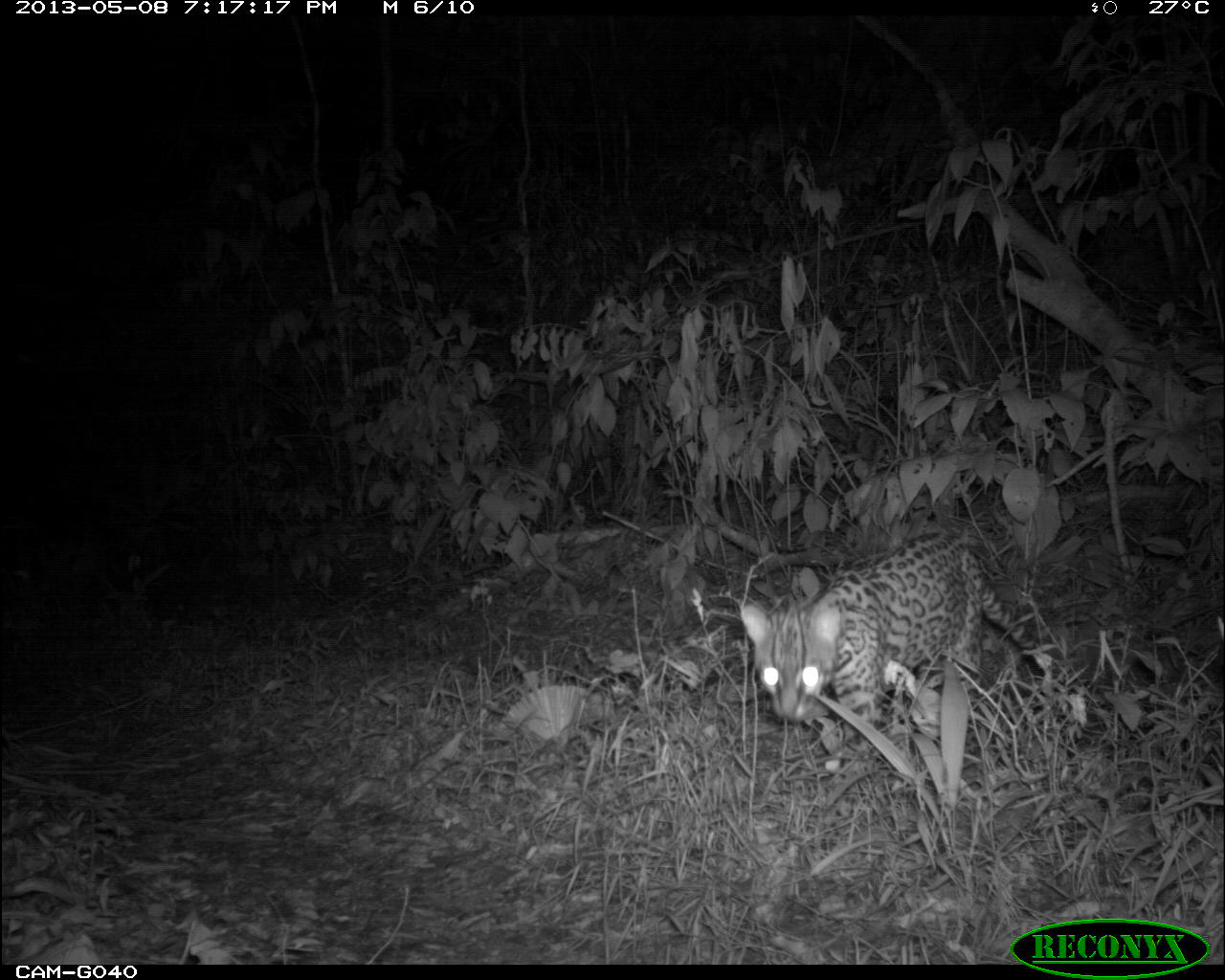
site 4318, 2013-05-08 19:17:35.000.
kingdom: Animalia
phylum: Chordata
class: Mammalia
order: Carnivora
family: Felidae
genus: Leopardus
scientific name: Leopardus pardalis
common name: ocelot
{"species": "Leopardus pardalis (ocelot)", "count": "1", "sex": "male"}